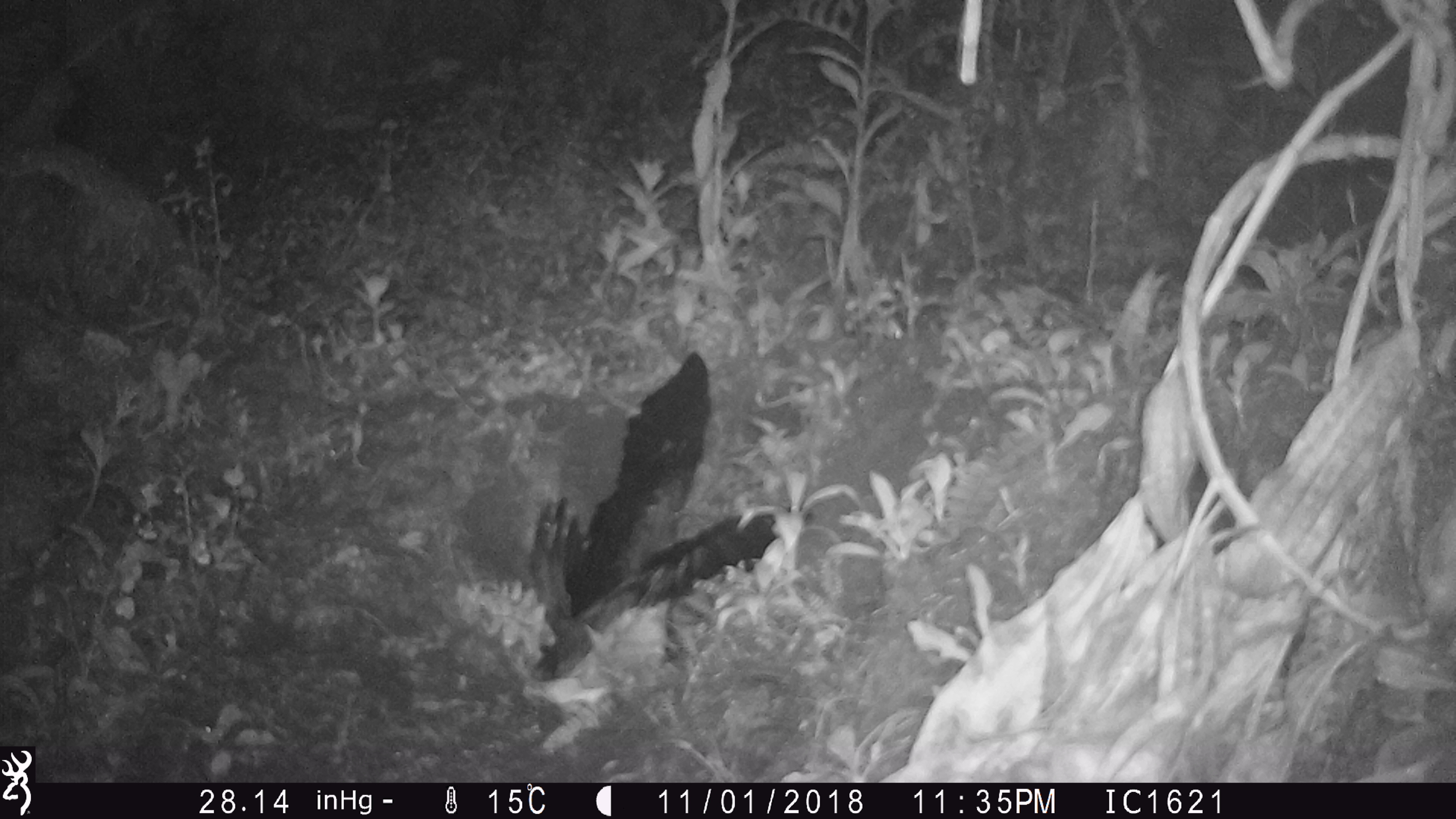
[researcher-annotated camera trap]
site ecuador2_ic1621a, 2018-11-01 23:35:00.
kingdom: Animalia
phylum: Chordata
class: Aves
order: Procellariiformes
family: Procellariidae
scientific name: Procellariidae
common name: petrel chick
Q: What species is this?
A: Petrel chick (Procellariidae).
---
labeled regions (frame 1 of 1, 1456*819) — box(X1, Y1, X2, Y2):
petrel chick: box(516, 349, 787, 695)